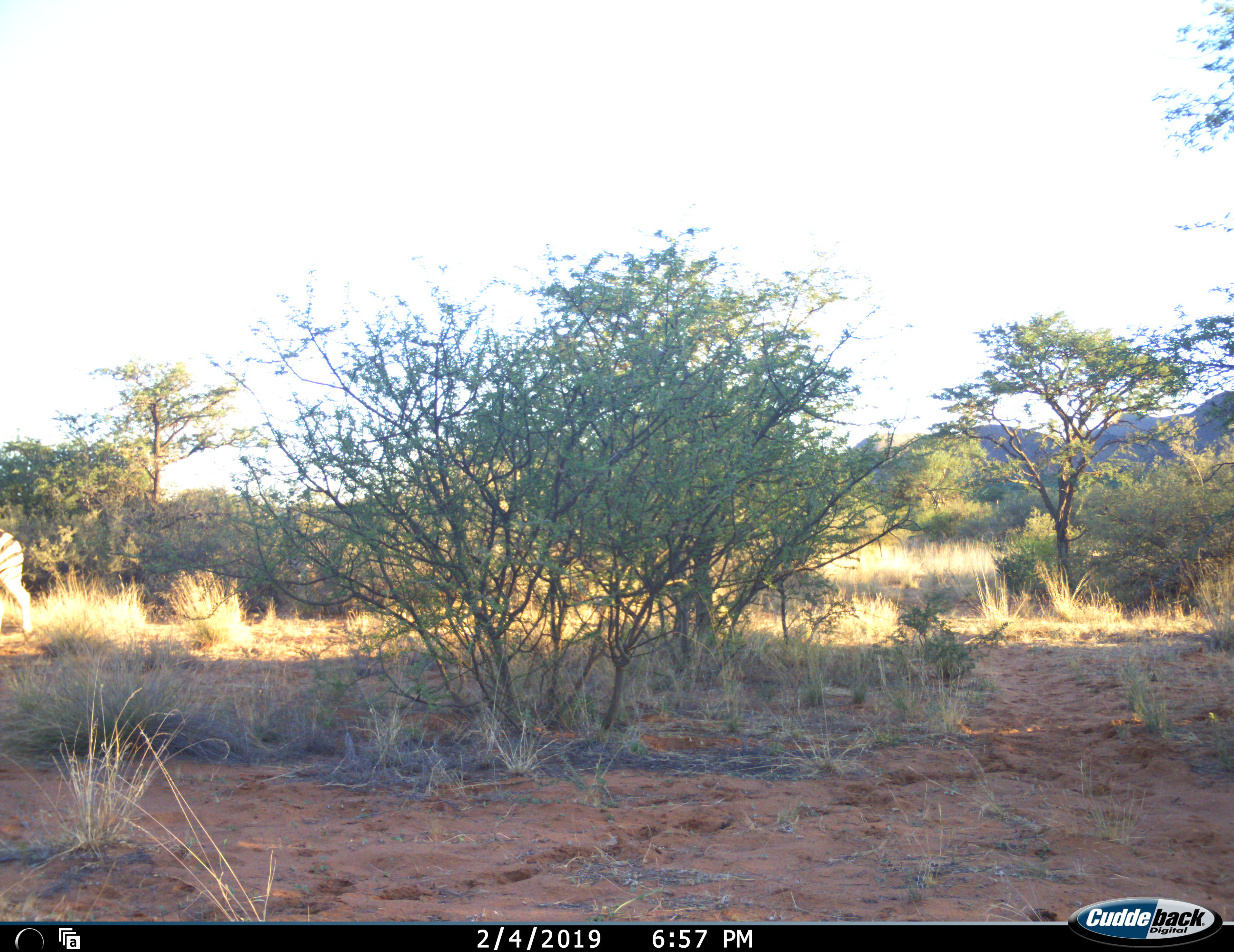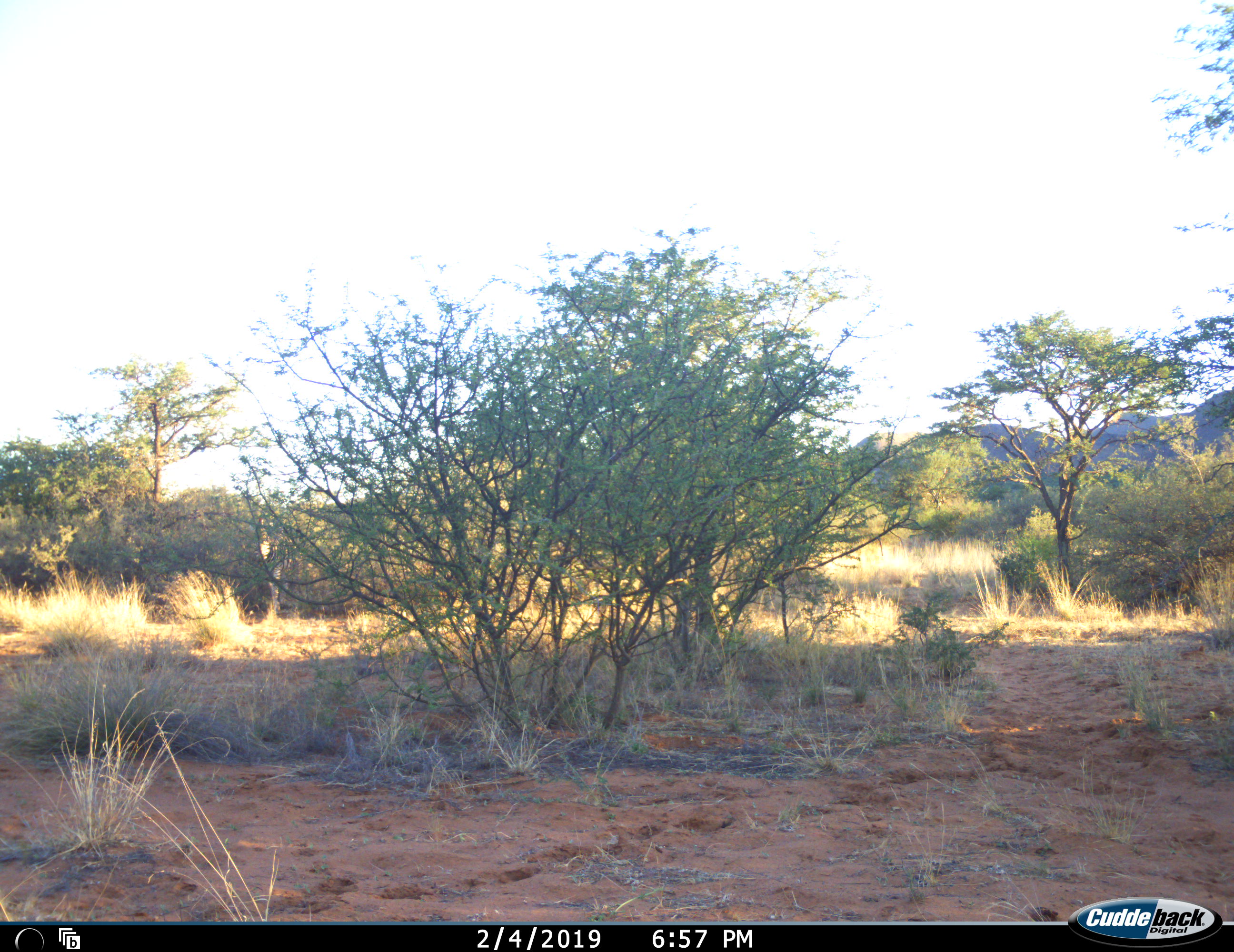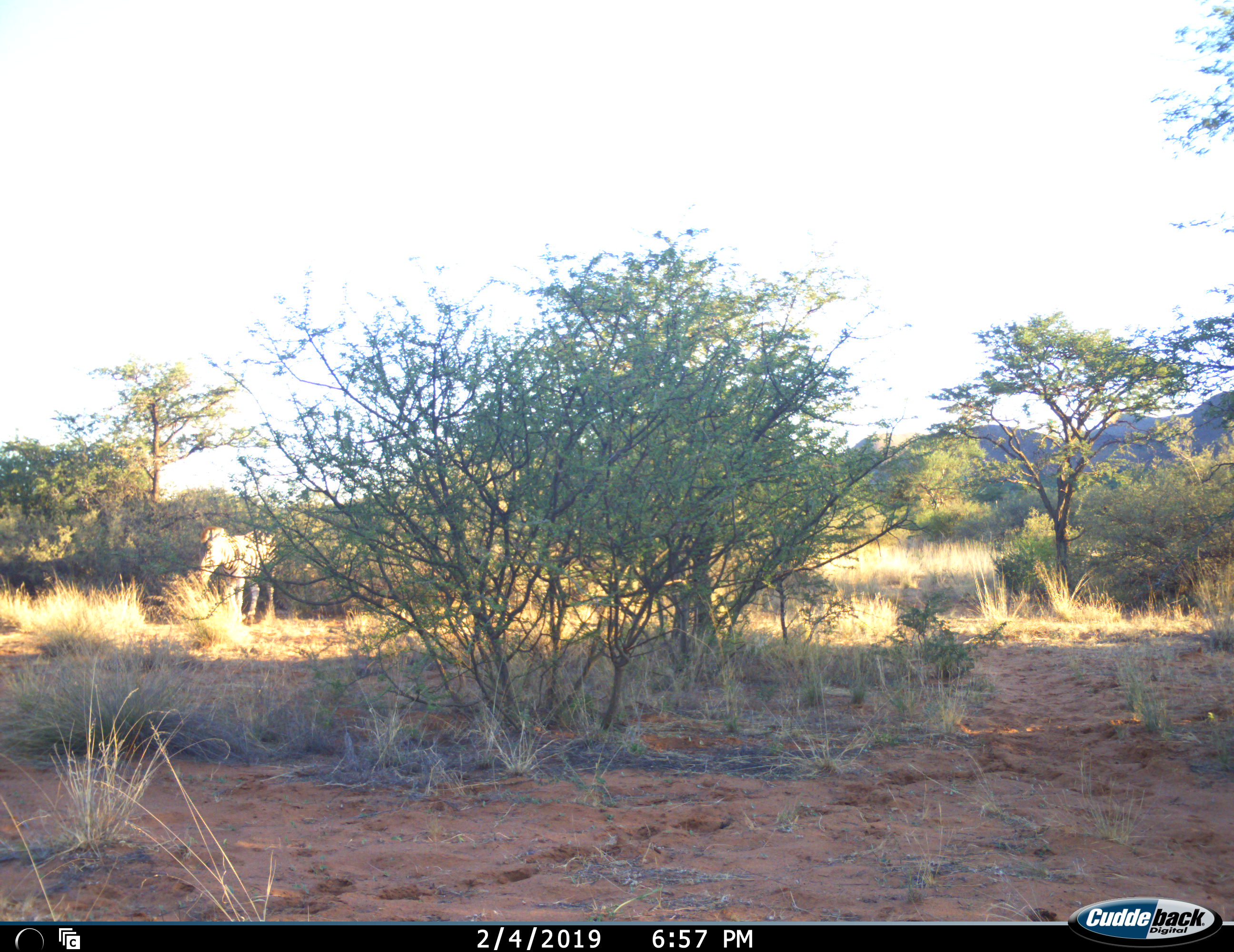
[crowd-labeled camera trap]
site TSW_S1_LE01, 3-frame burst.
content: unidentified animal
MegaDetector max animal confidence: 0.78